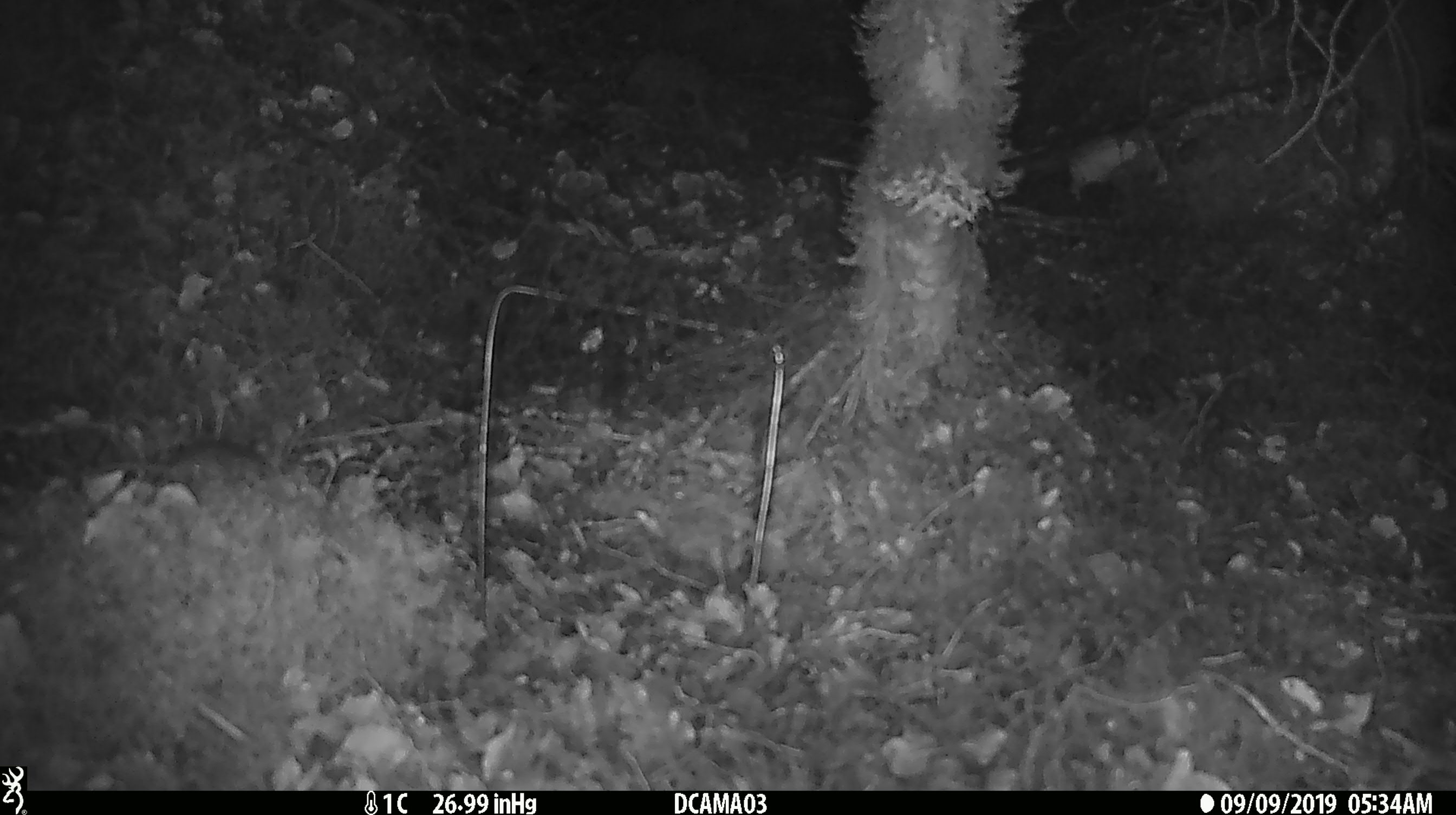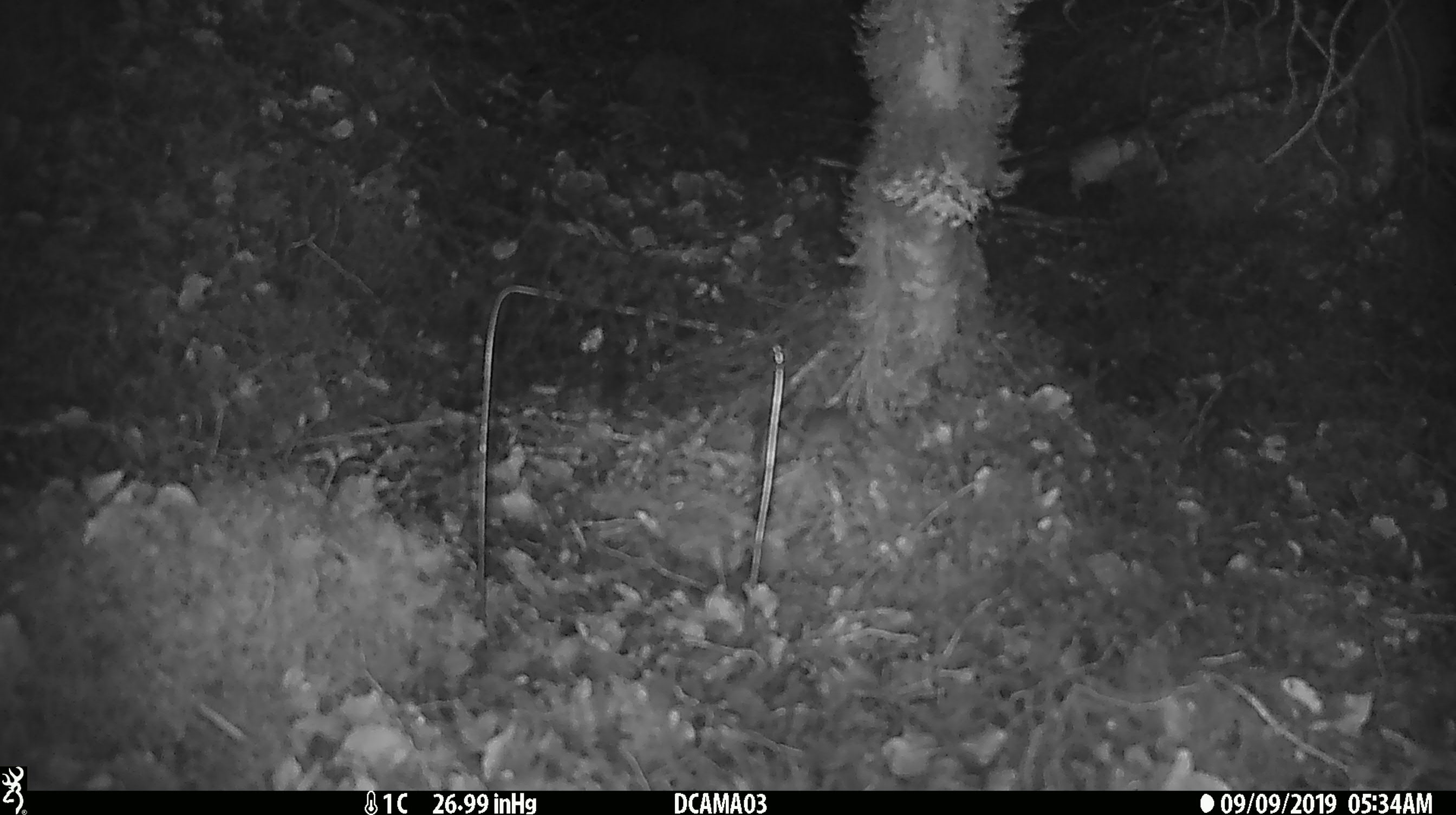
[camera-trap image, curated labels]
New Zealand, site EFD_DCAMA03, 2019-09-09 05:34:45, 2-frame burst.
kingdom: Animalia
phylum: Chordata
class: Mammalia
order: Rodentia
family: Muridae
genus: Mus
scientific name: Mus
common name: mouse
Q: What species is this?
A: Mouse (Mus).